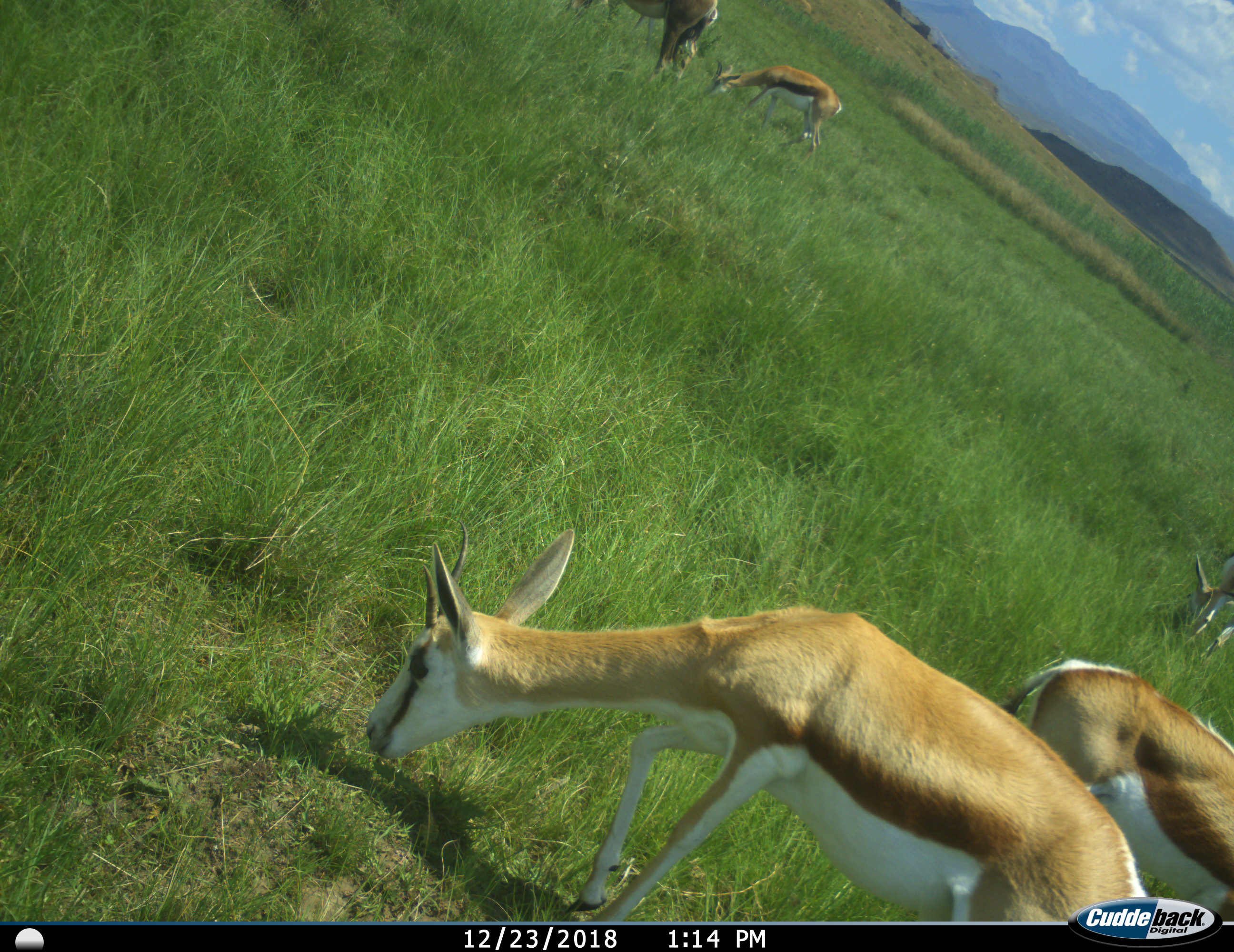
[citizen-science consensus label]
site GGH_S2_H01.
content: unidentified animal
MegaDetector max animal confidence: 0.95